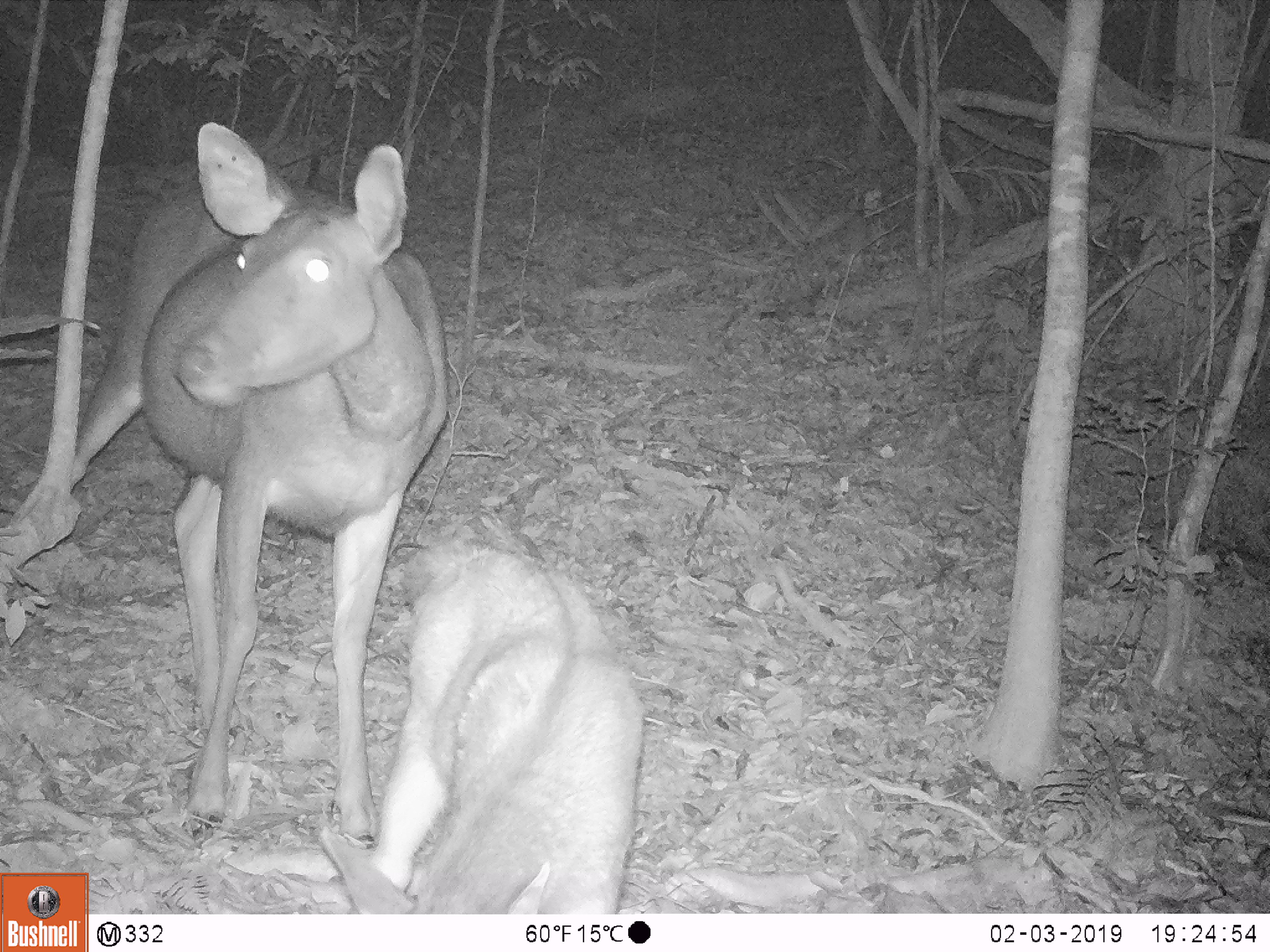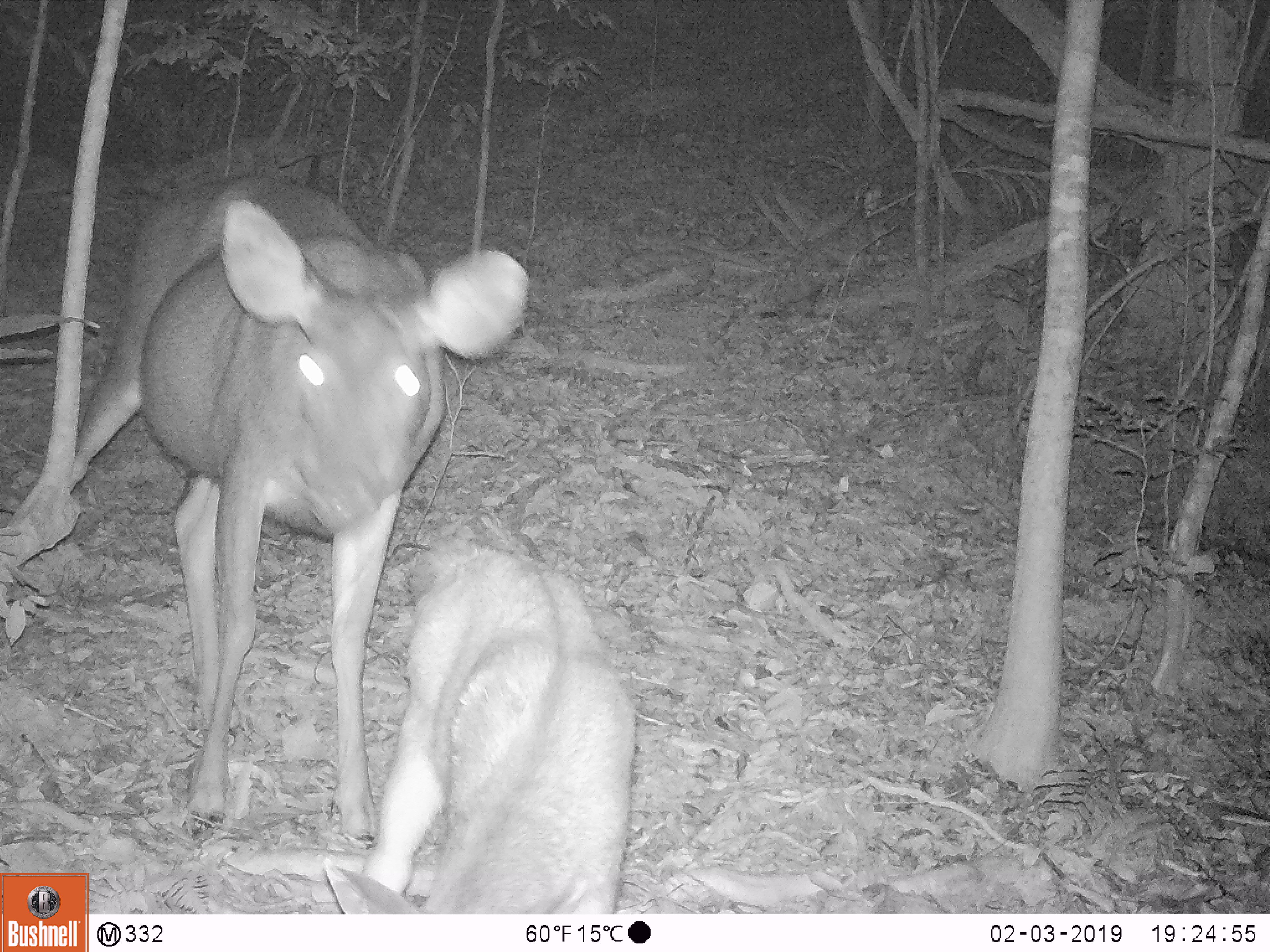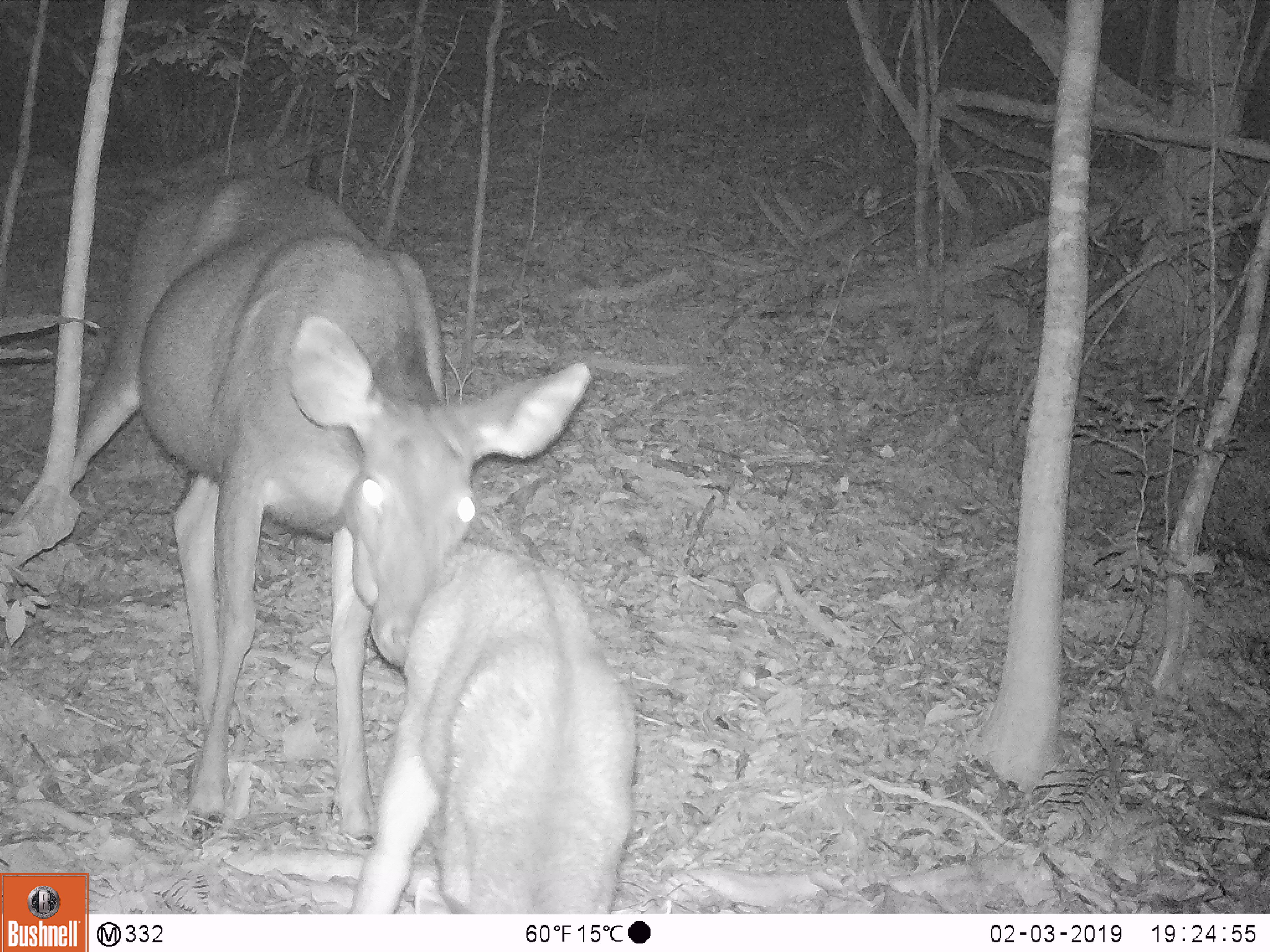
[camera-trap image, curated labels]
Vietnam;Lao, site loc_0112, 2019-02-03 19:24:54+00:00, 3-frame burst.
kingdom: Animalia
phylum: Chordata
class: Mammalia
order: Artiodactyla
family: Cervidae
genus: Rusa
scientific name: Rusa unicolor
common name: sambar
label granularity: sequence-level